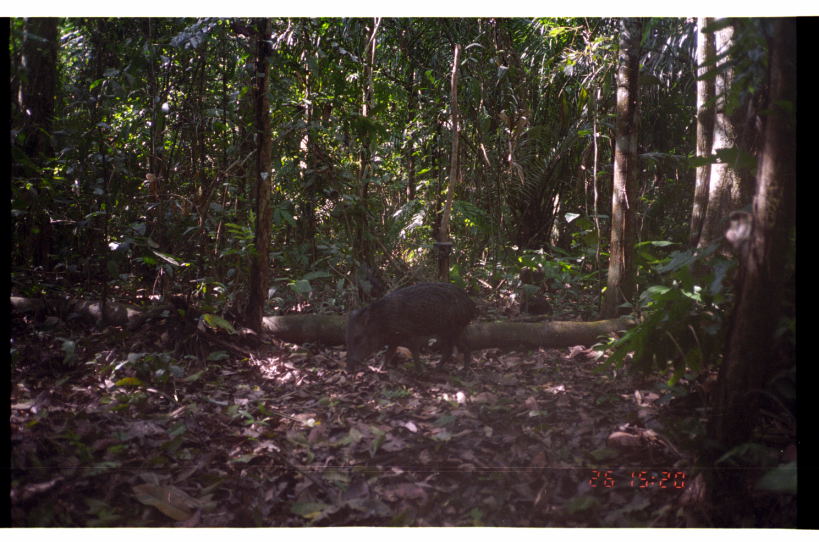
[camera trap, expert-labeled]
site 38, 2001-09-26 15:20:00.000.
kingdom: Animalia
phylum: Chordata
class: Mammalia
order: Artiodactyla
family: Tayassuidae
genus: Pecari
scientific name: Pecari tajacu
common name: collared peccary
Pecari tajacu (collared peccary).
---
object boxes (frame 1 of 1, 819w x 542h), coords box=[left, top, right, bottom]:
pecari tajacu: box=[340, 279, 482, 379]; box=[517, 260, 547, 285]